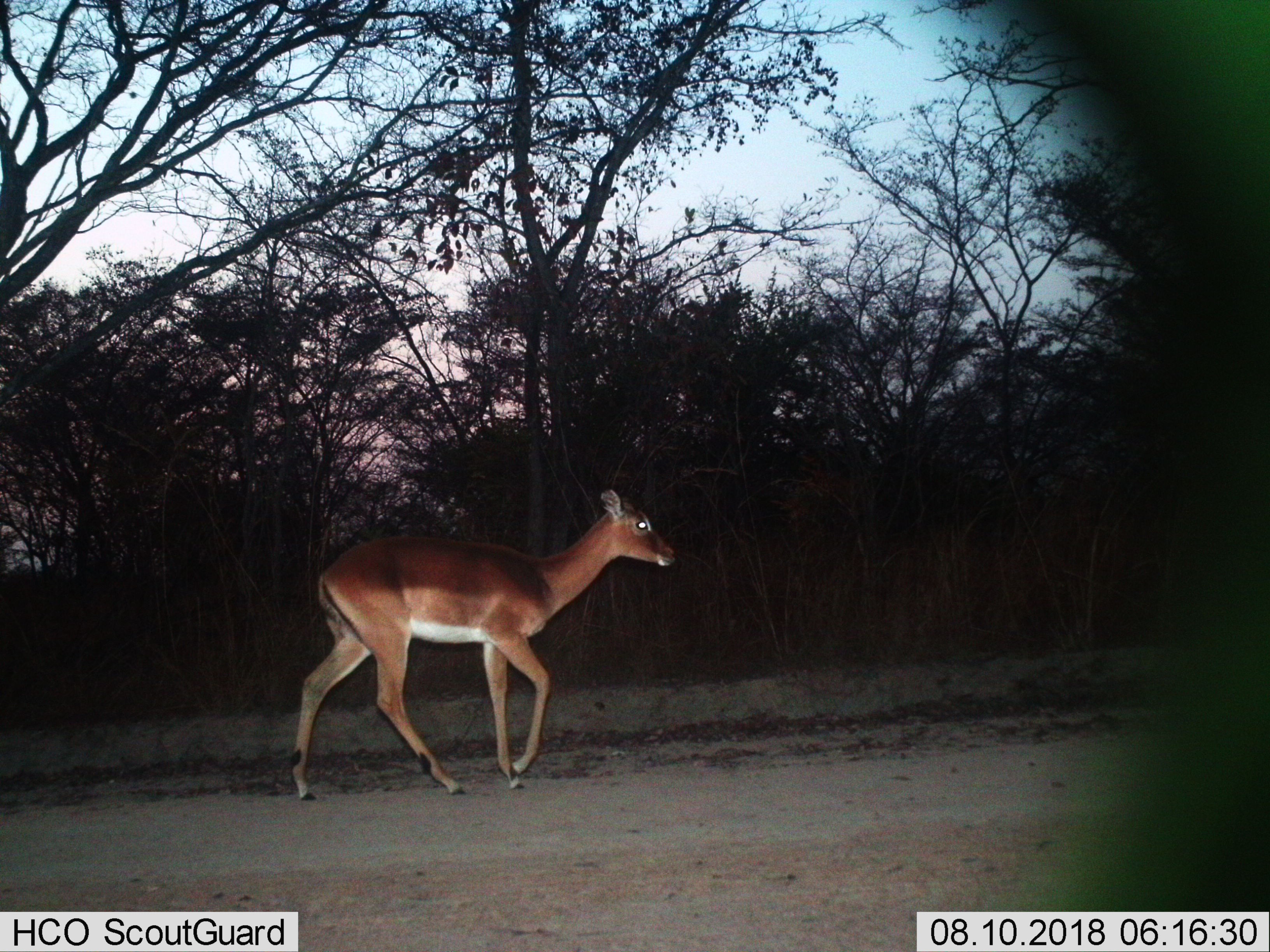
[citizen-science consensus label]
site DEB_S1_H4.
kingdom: Animalia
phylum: Chordata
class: Mammalia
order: Artiodactyla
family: Bovidae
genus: Aepyceros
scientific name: Aepyceros melampus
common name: impala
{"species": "impala (Aepyceros melampus)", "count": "1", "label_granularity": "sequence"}